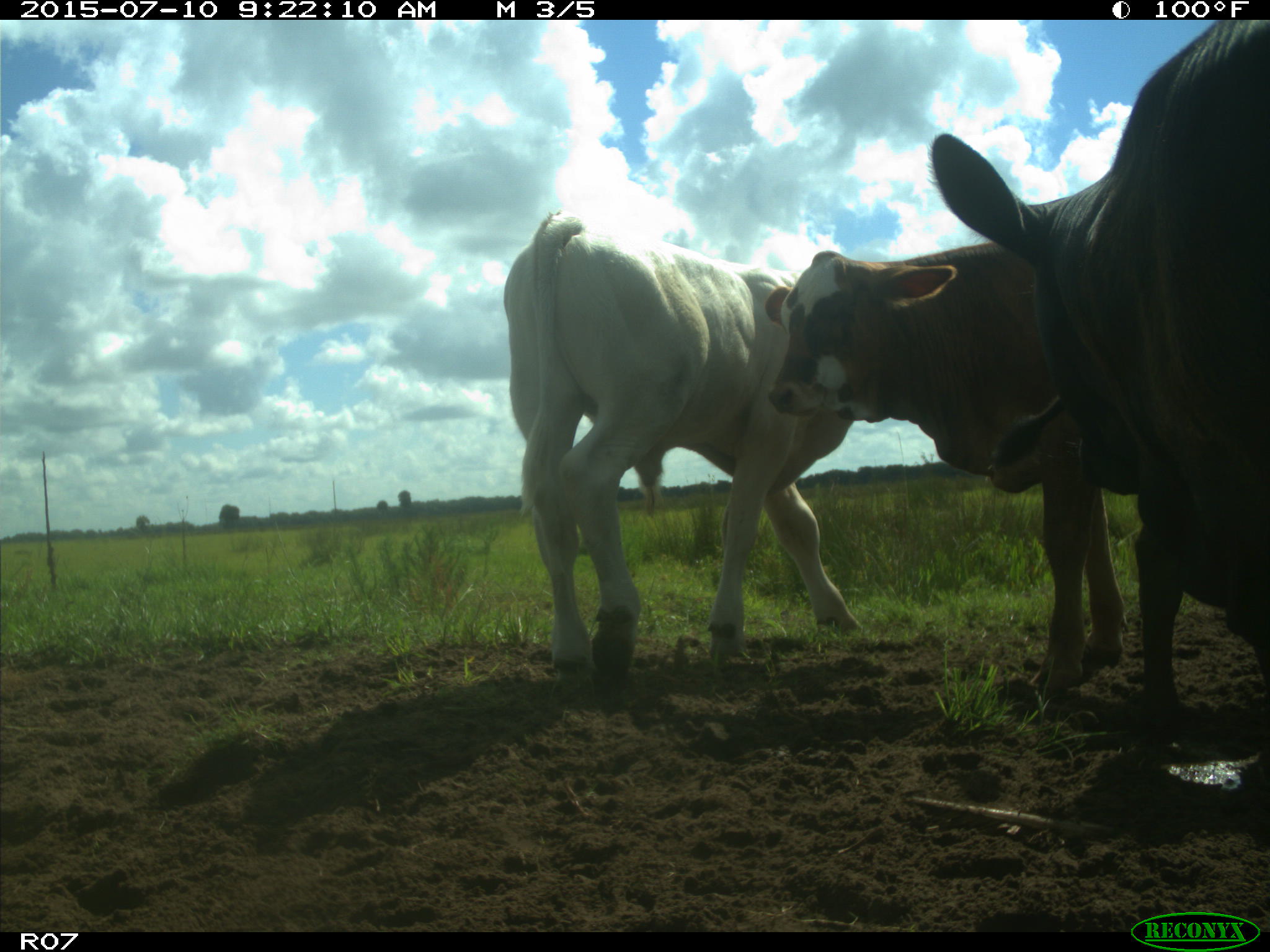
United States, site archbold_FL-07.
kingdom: Animalia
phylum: Chordata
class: Mammalia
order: Artiodactyla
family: Bovidae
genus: Bos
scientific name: Bos taurus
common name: domestic cow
Bos taurus (domestic cow).